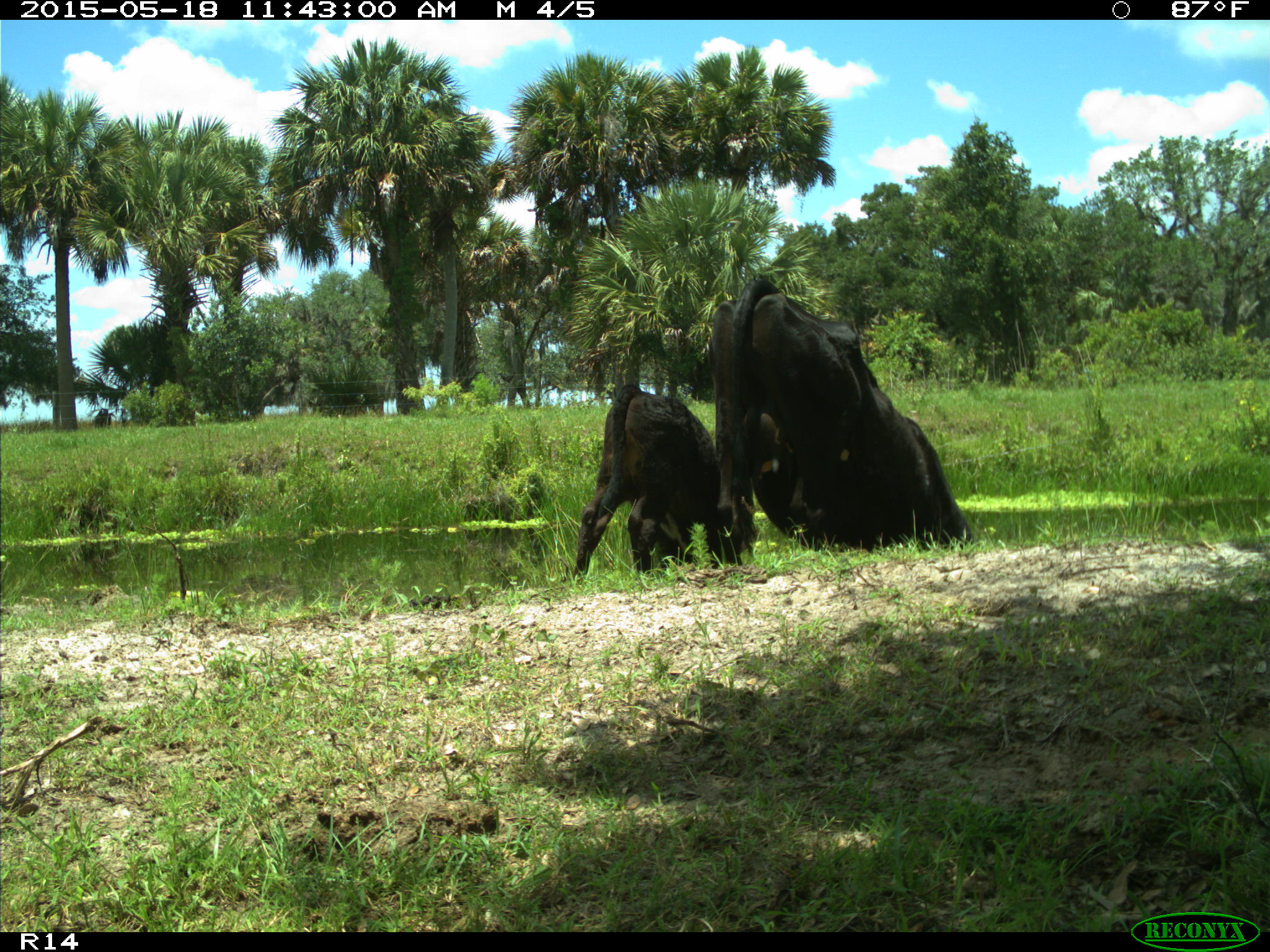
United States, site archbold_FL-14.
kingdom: Animalia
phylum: Chordata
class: Mammalia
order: Artiodactyla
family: Bovidae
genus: Bos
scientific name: Bos taurus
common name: domestic cow